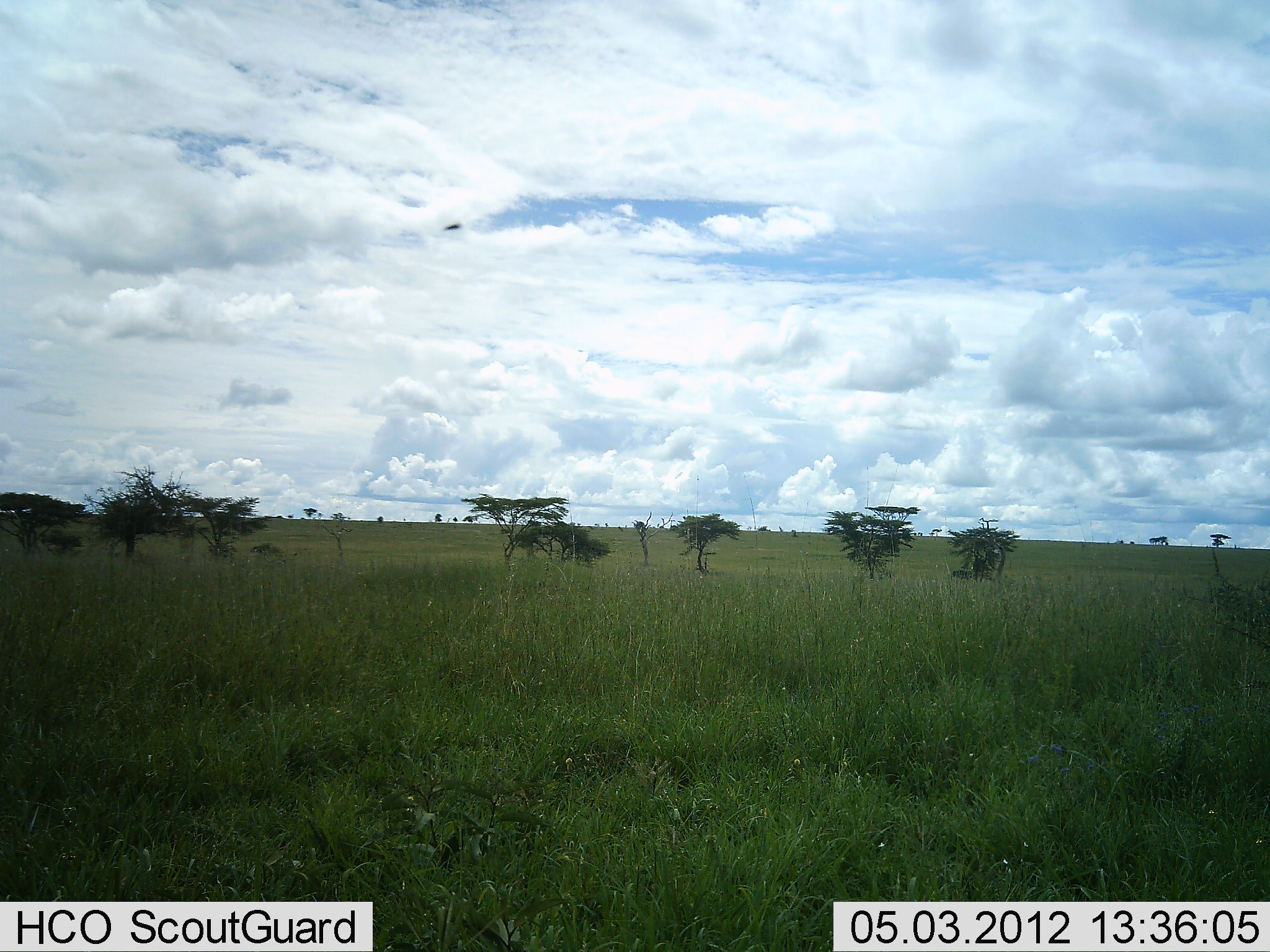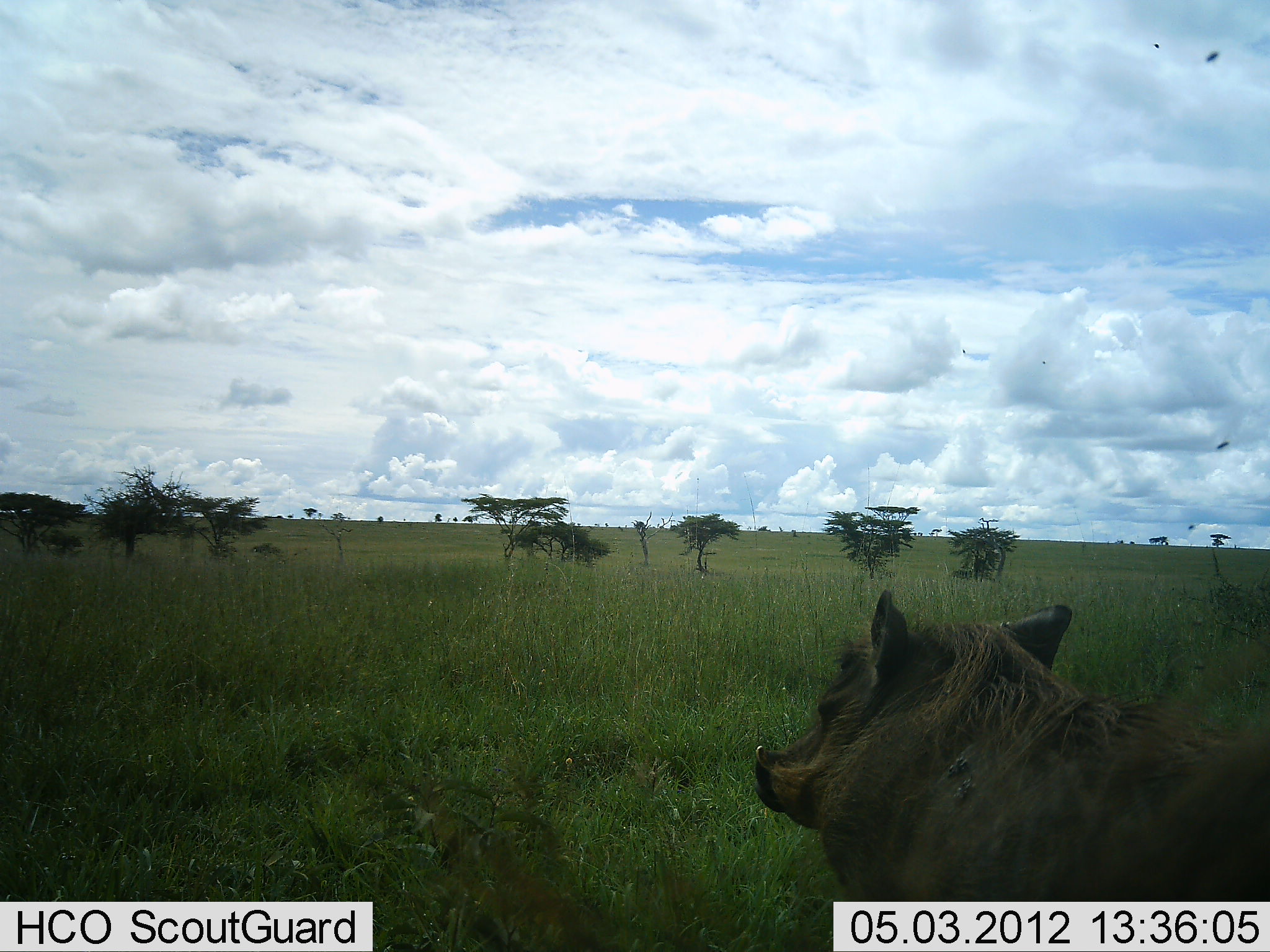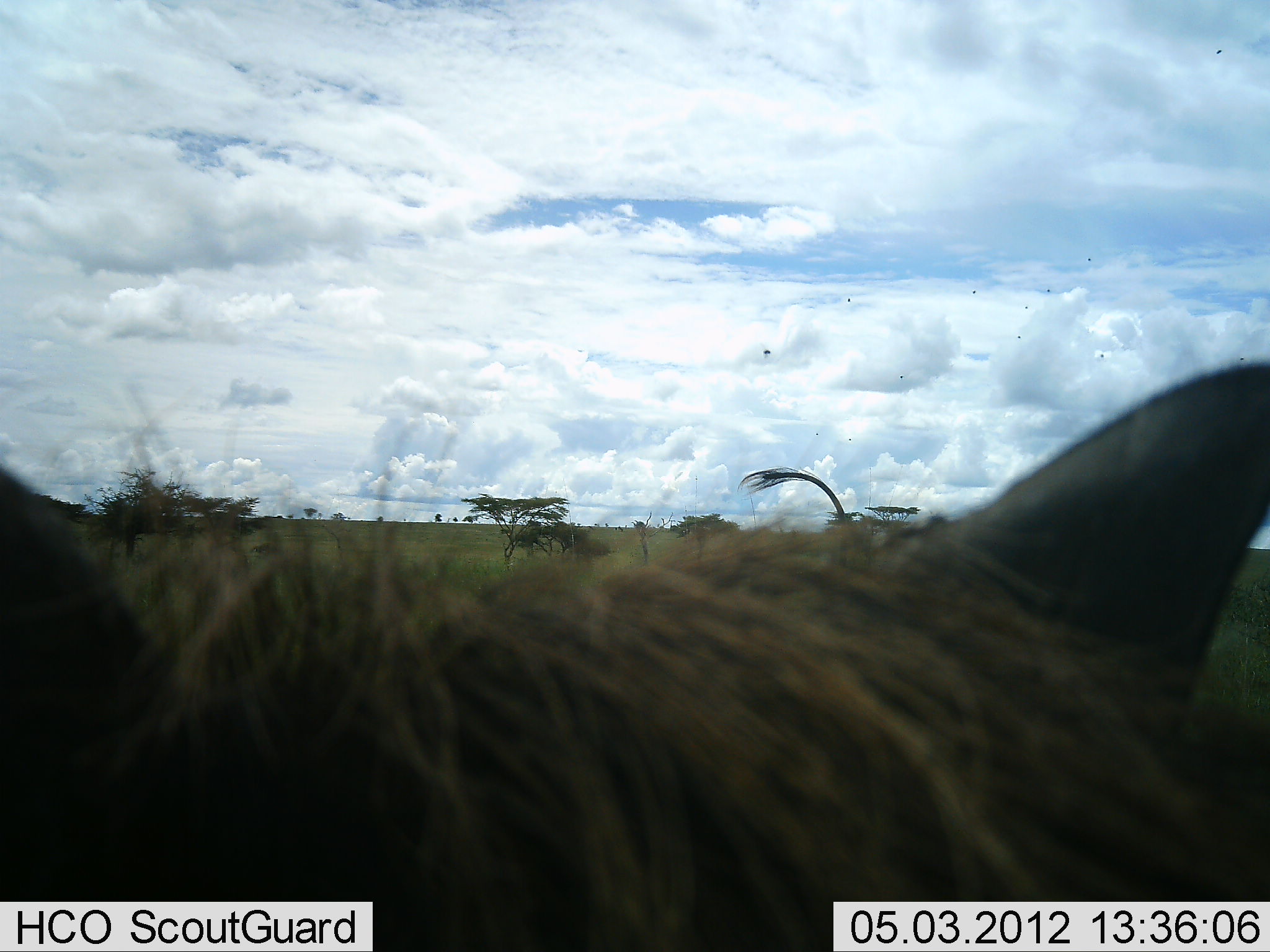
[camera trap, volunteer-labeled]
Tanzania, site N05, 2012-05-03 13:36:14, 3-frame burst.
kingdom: Animalia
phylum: Chordata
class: Mammalia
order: Artiodactyla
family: Suidae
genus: Phacochoerus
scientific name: Phacochoerus africanus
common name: warthog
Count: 1.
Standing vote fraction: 8%.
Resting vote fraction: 0%.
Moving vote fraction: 100%.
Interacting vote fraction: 8%.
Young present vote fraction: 0%.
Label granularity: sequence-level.